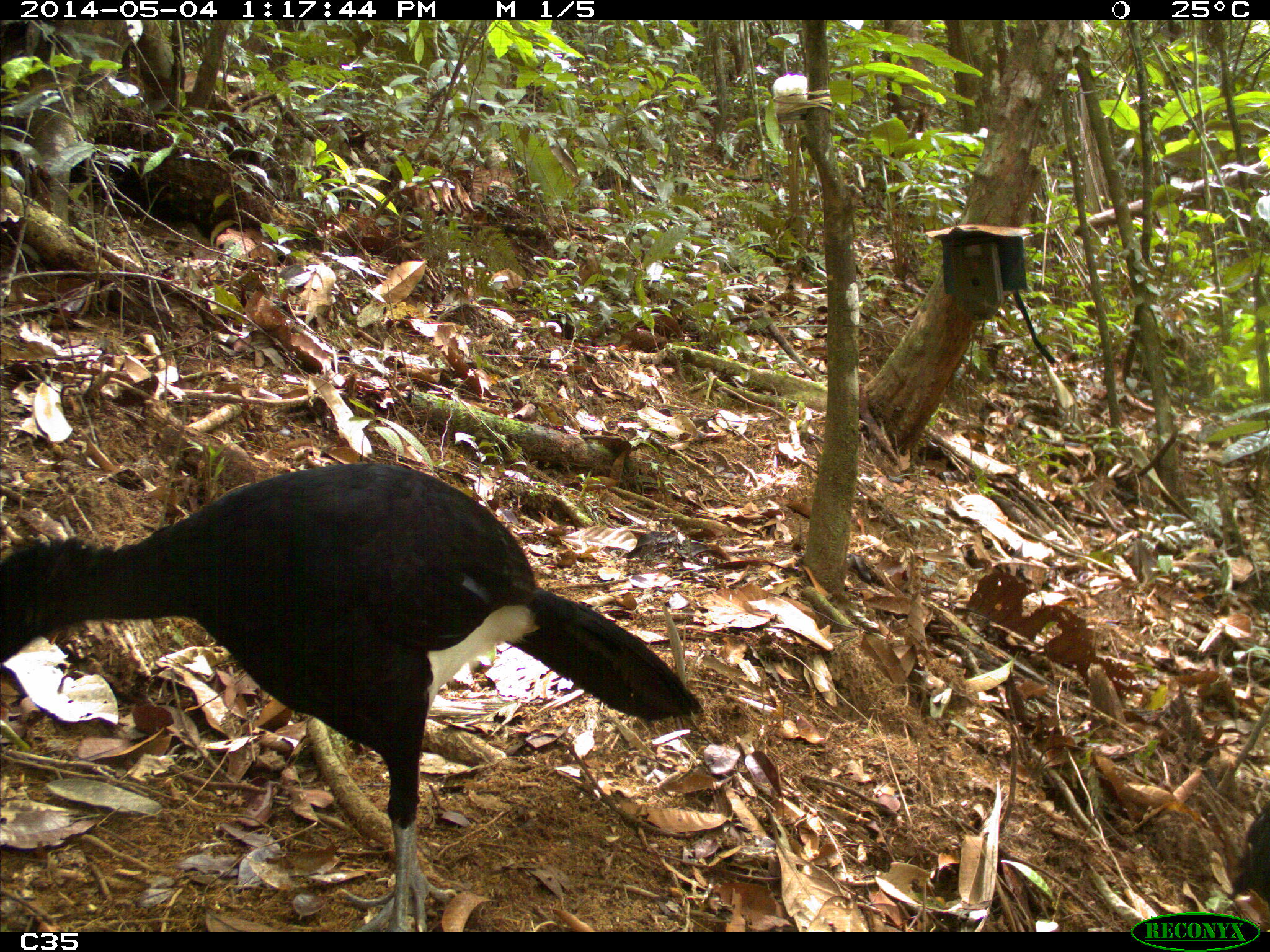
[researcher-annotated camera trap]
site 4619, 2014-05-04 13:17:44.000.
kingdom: Animalia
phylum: Chordata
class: Aves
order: Galliformes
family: Cracidae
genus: Crax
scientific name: Crax alector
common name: black curassow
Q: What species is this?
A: Crax alector (black curassow).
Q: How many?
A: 2.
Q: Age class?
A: Adult.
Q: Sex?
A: Female.